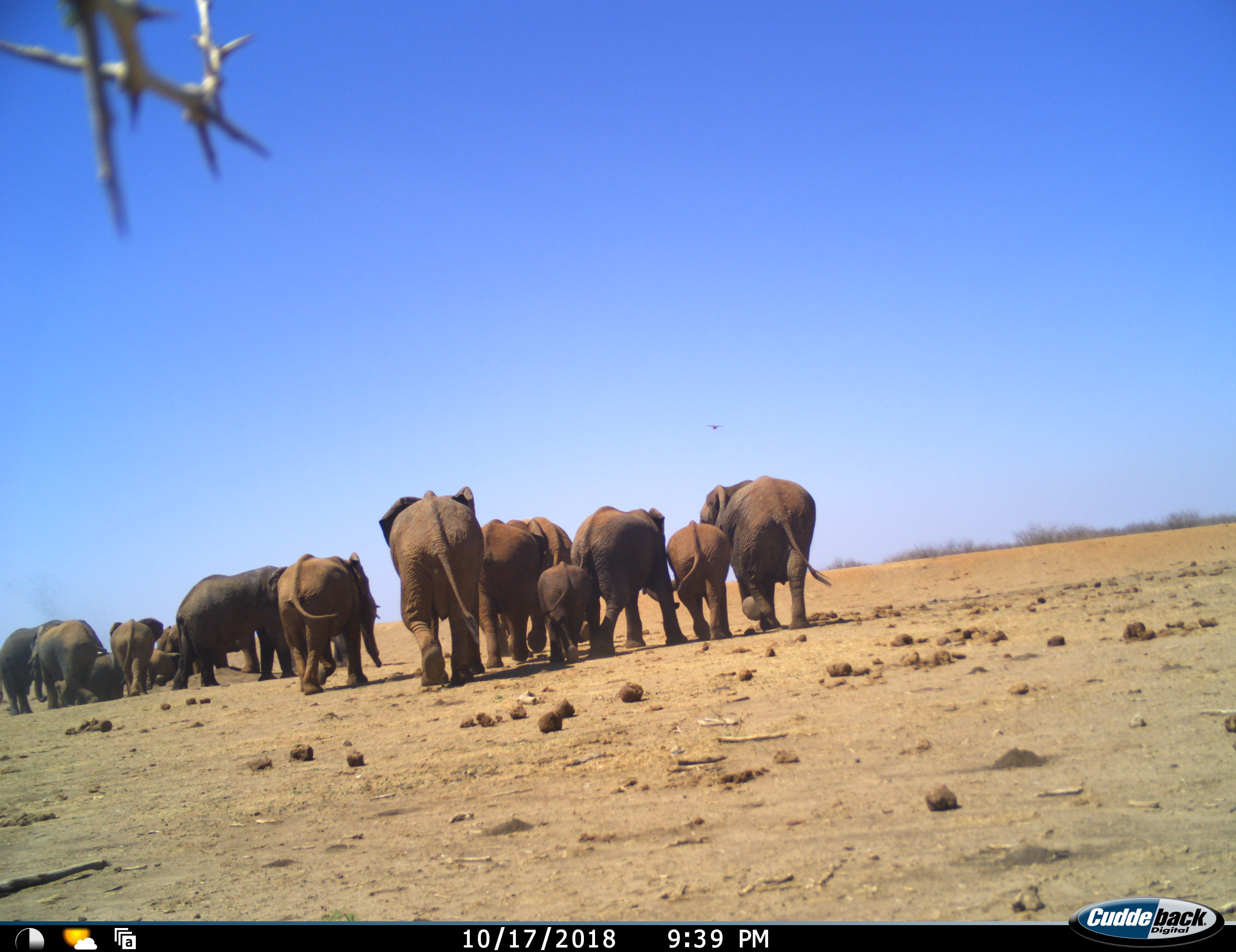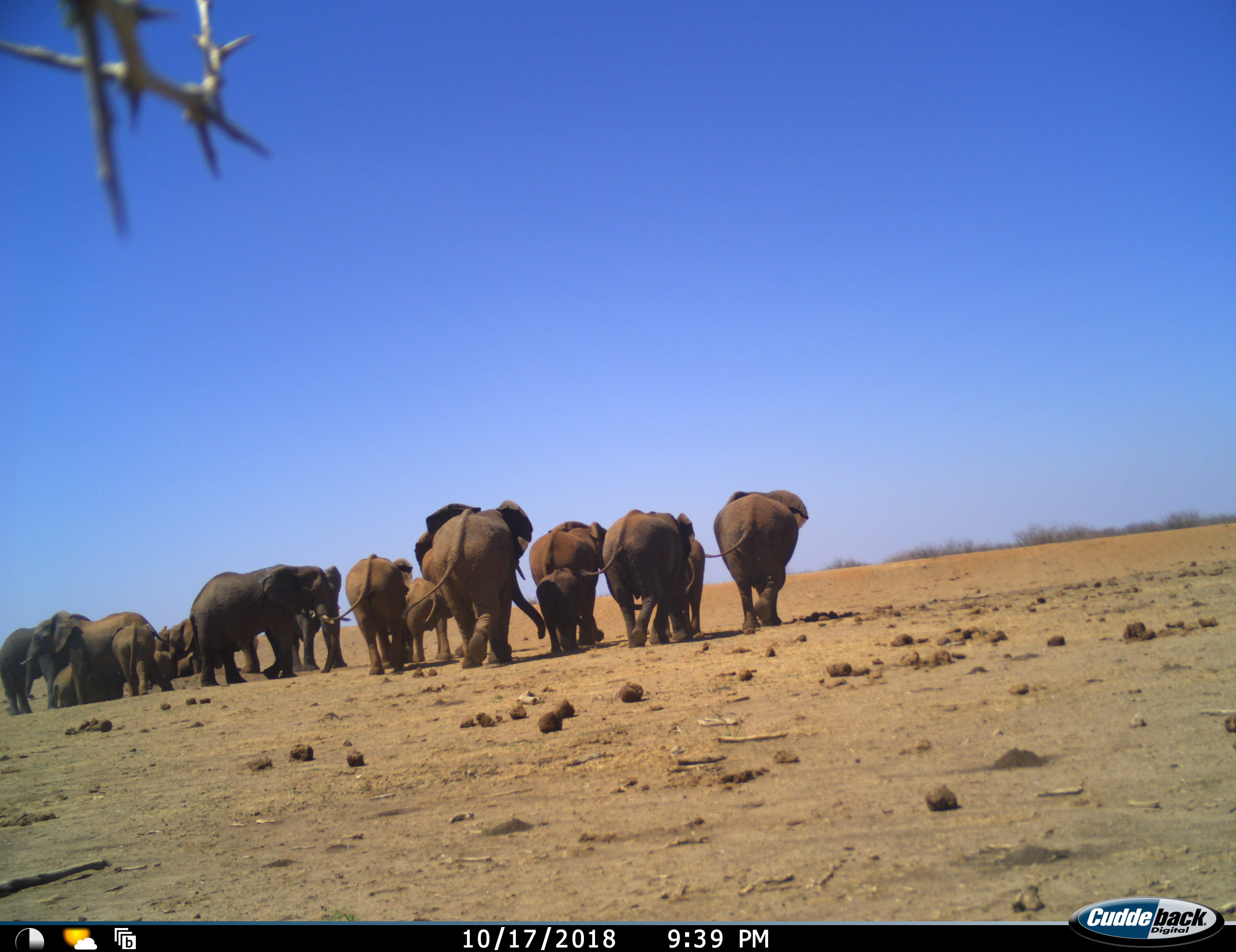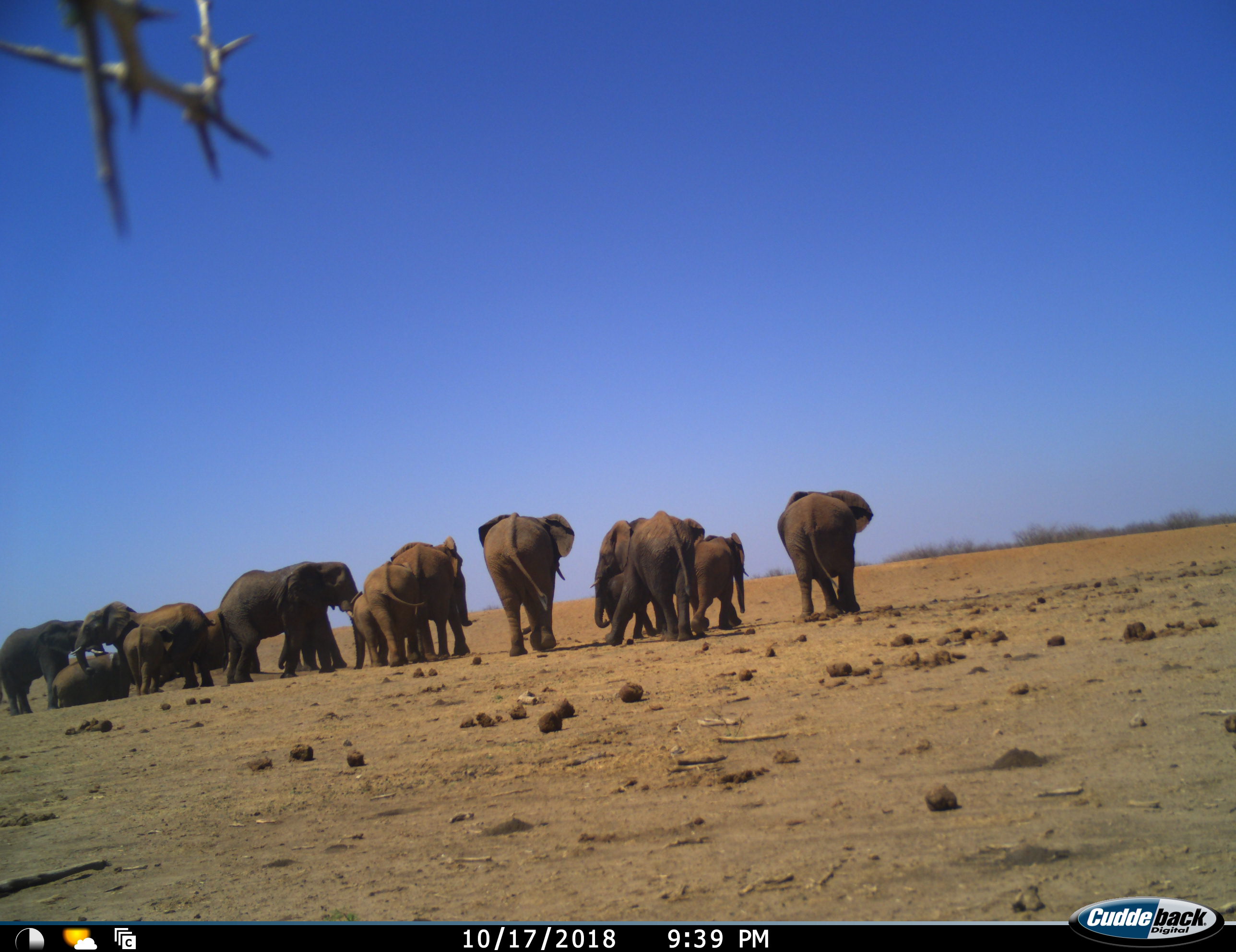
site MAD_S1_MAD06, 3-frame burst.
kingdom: Animalia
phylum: Chordata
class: Mammalia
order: Proboscidea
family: Elephantidae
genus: Loxodonta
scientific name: Loxodonta africana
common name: african bush elephant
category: elephant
Elephant (african bush elephant) (Loxodonta africana), count 11-50. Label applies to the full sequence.